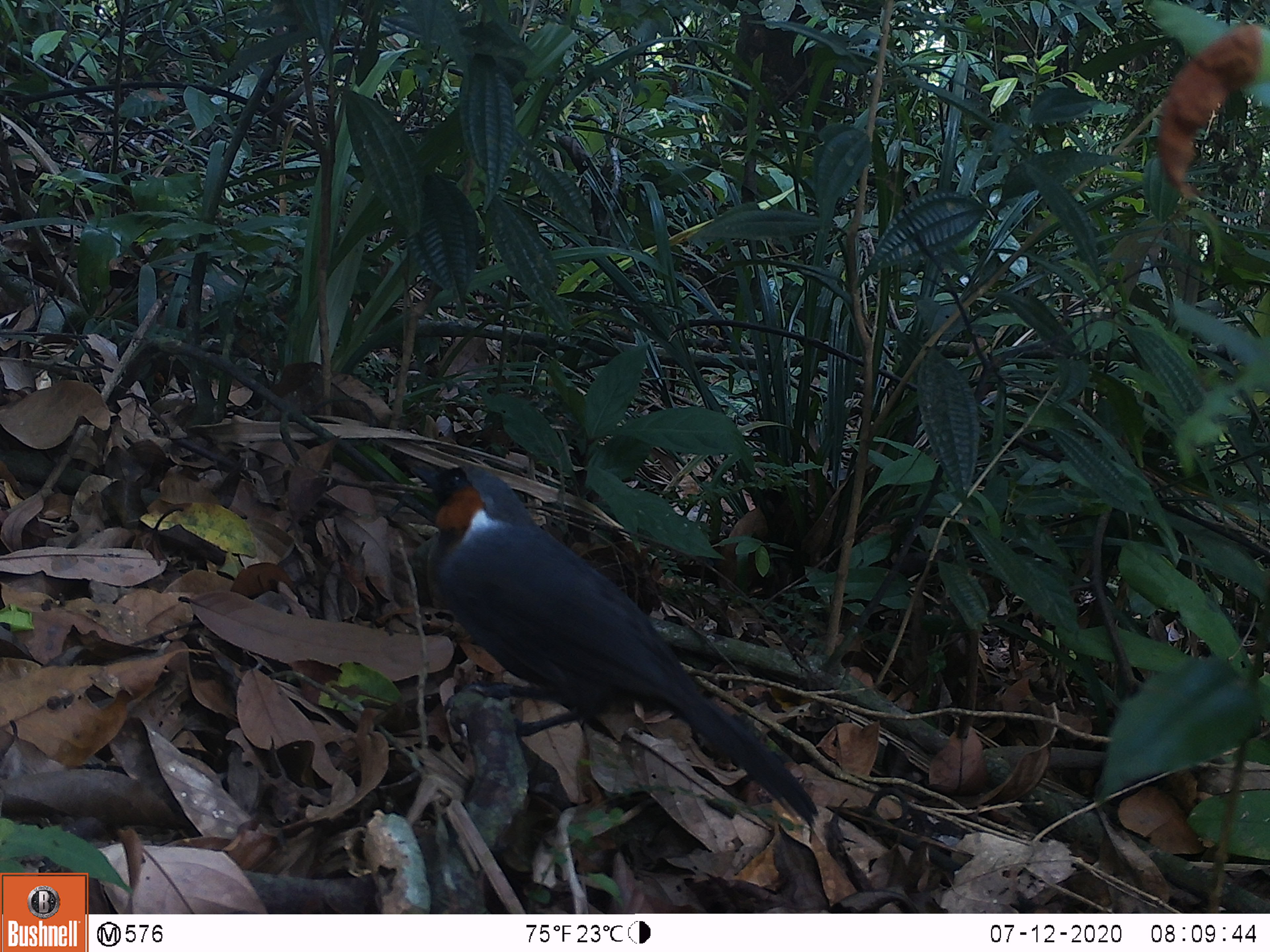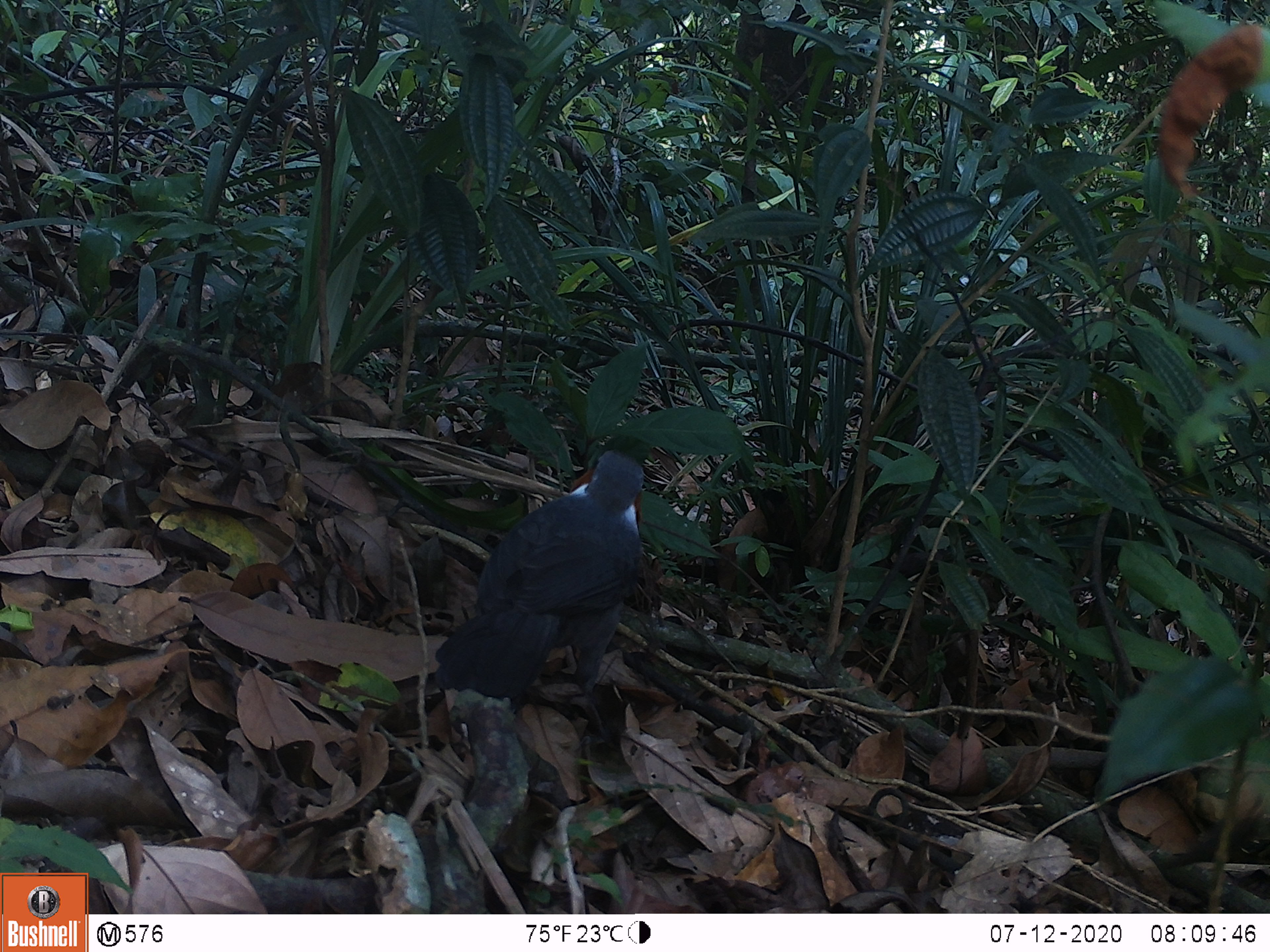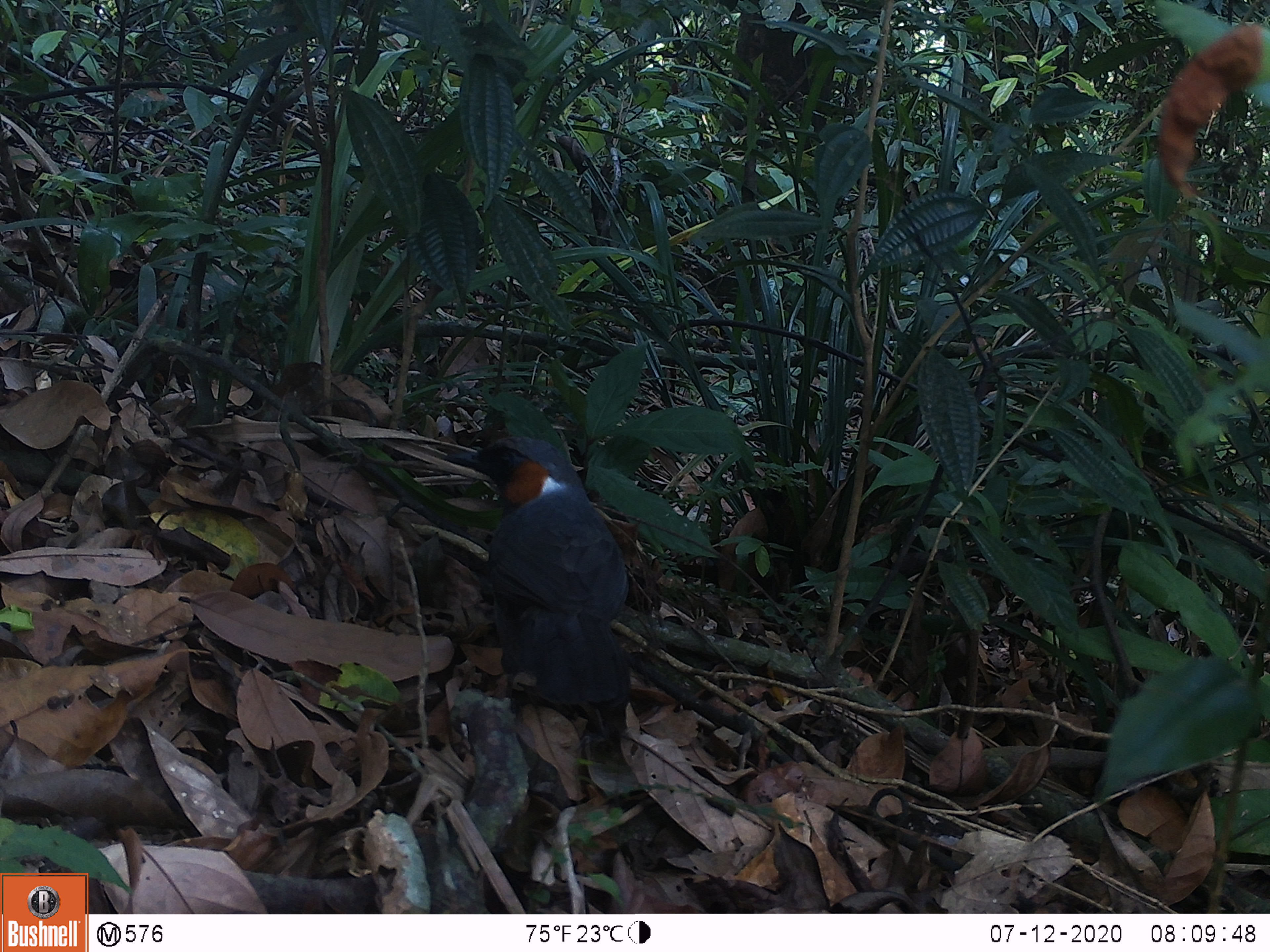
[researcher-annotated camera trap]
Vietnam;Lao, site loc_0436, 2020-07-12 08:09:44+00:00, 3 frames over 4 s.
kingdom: Animalia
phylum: Chordata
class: Aves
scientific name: Aves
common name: bird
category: unidentified bird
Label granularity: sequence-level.